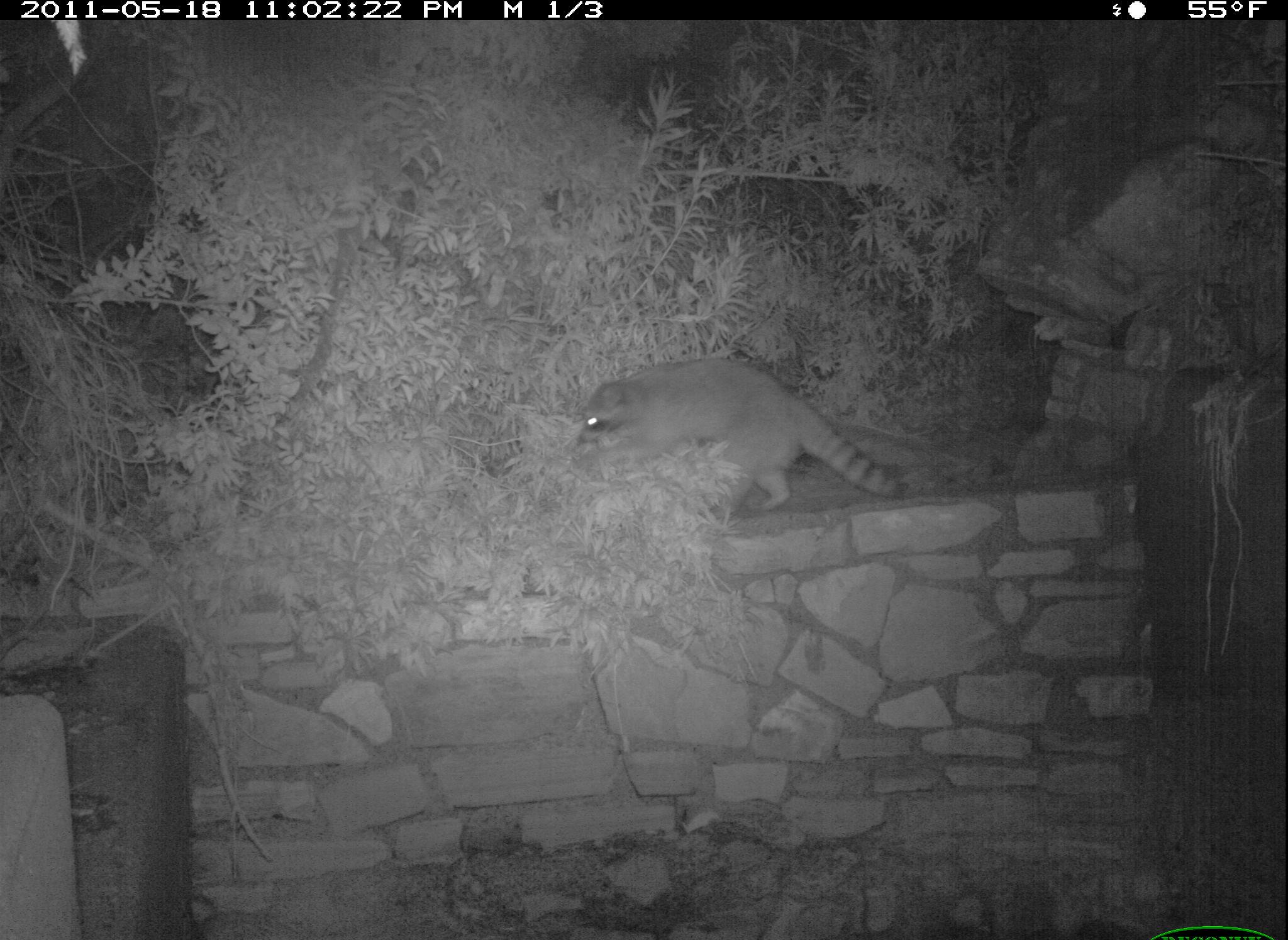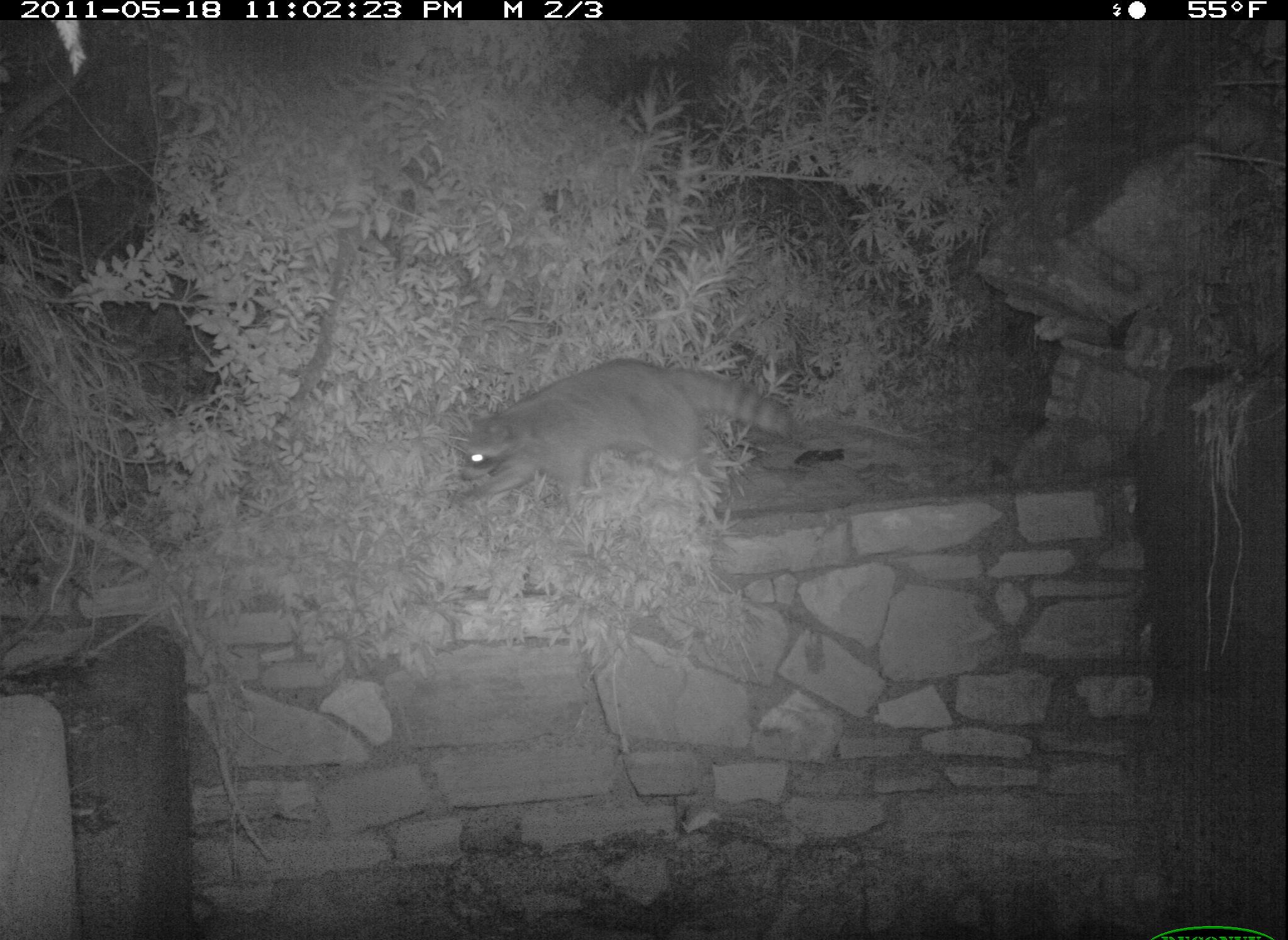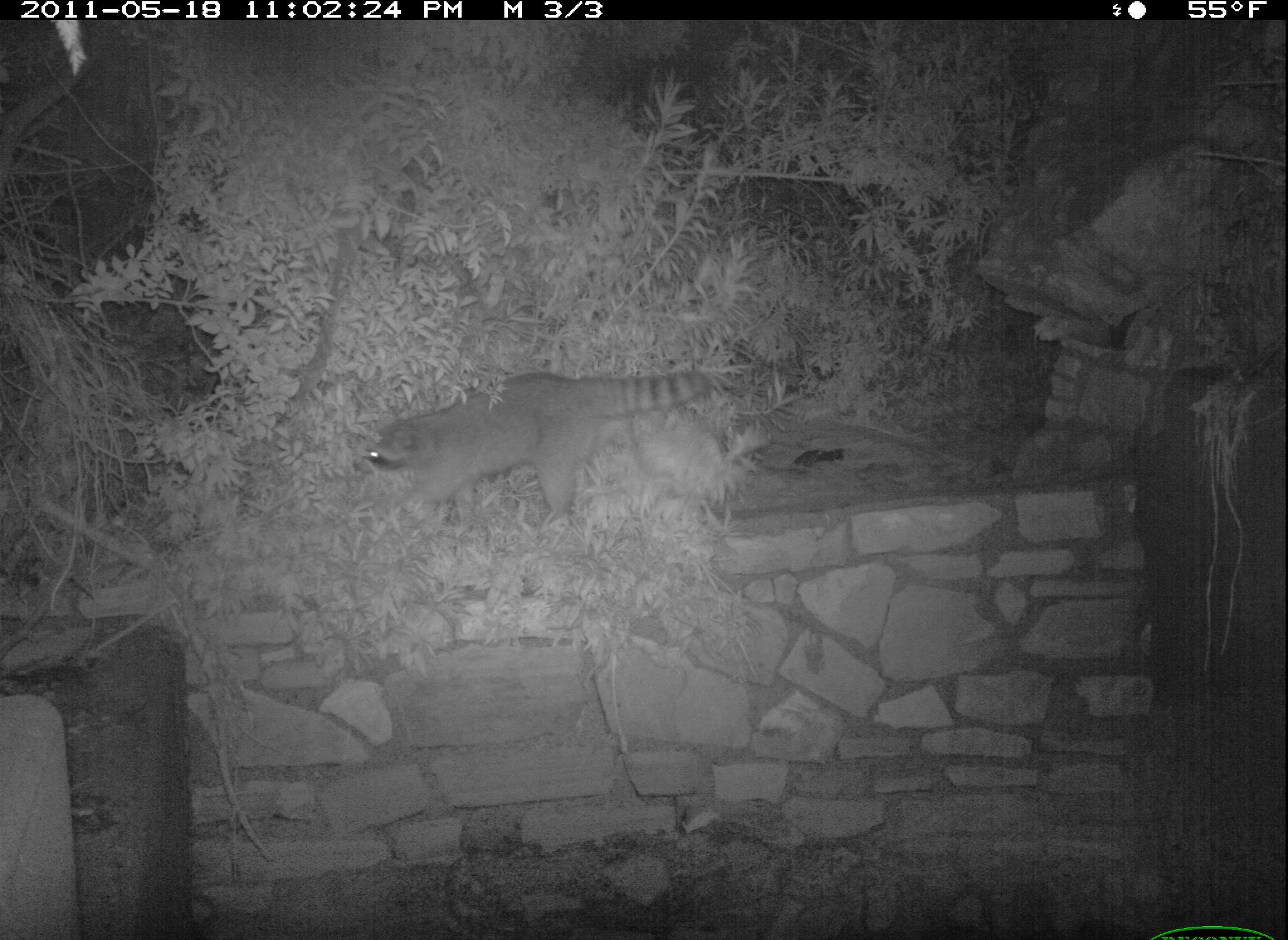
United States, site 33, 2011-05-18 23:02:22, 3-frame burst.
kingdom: Animalia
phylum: Chordata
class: Mammalia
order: Carnivora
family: Procyonidae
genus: Procyon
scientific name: Procyon lotor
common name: raccoon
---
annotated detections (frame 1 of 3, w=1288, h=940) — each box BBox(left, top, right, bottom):
raccoon: BBox(564, 348, 921, 551)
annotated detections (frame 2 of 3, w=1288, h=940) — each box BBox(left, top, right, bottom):
raccoon: BBox(448, 356, 831, 525)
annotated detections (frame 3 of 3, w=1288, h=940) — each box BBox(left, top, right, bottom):
raccoon: BBox(361, 356, 721, 548)